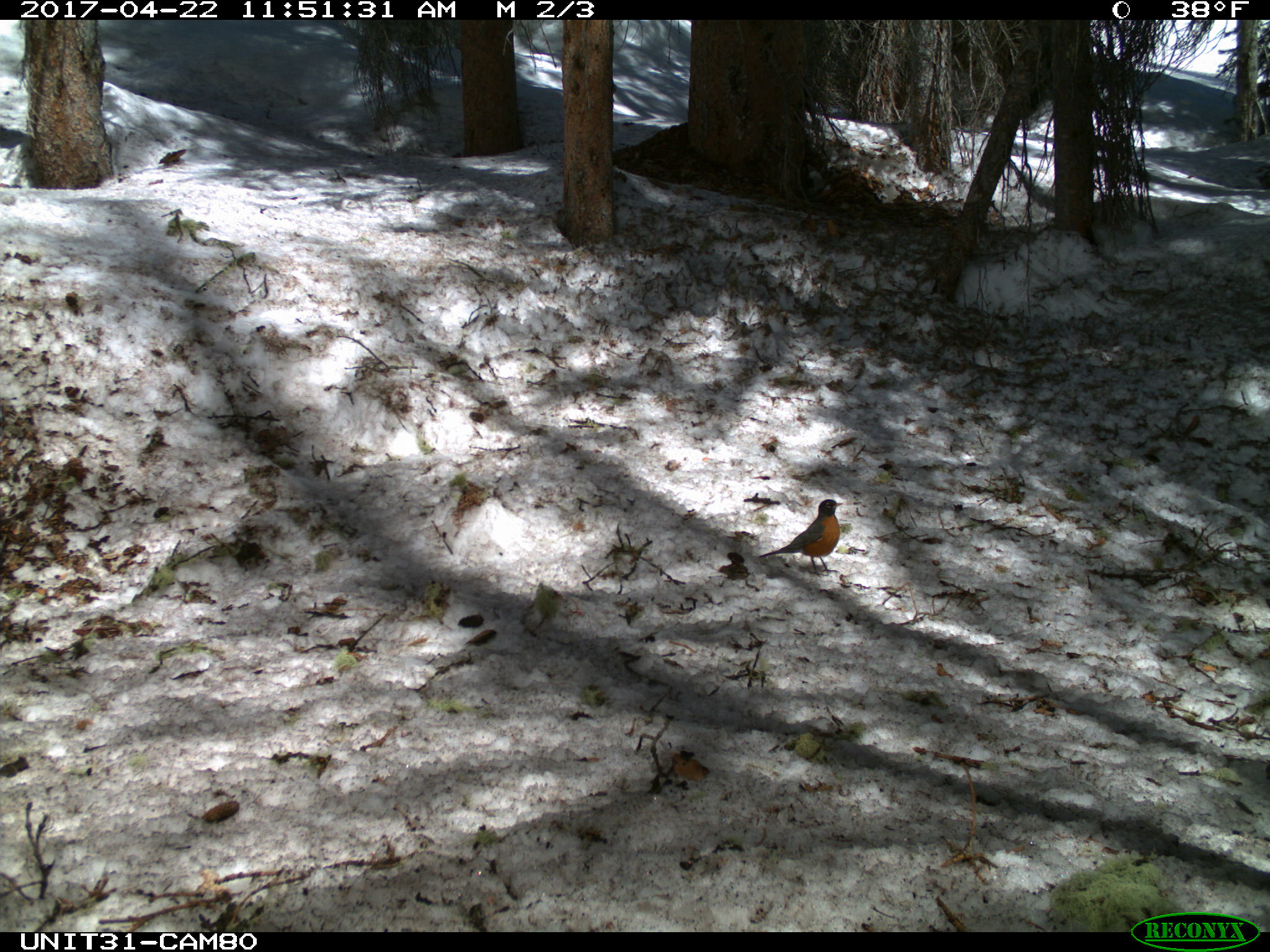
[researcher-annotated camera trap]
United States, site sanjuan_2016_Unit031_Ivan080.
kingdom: Animalia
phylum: Chordata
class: Aves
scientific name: Aves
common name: birds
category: unidentified bird